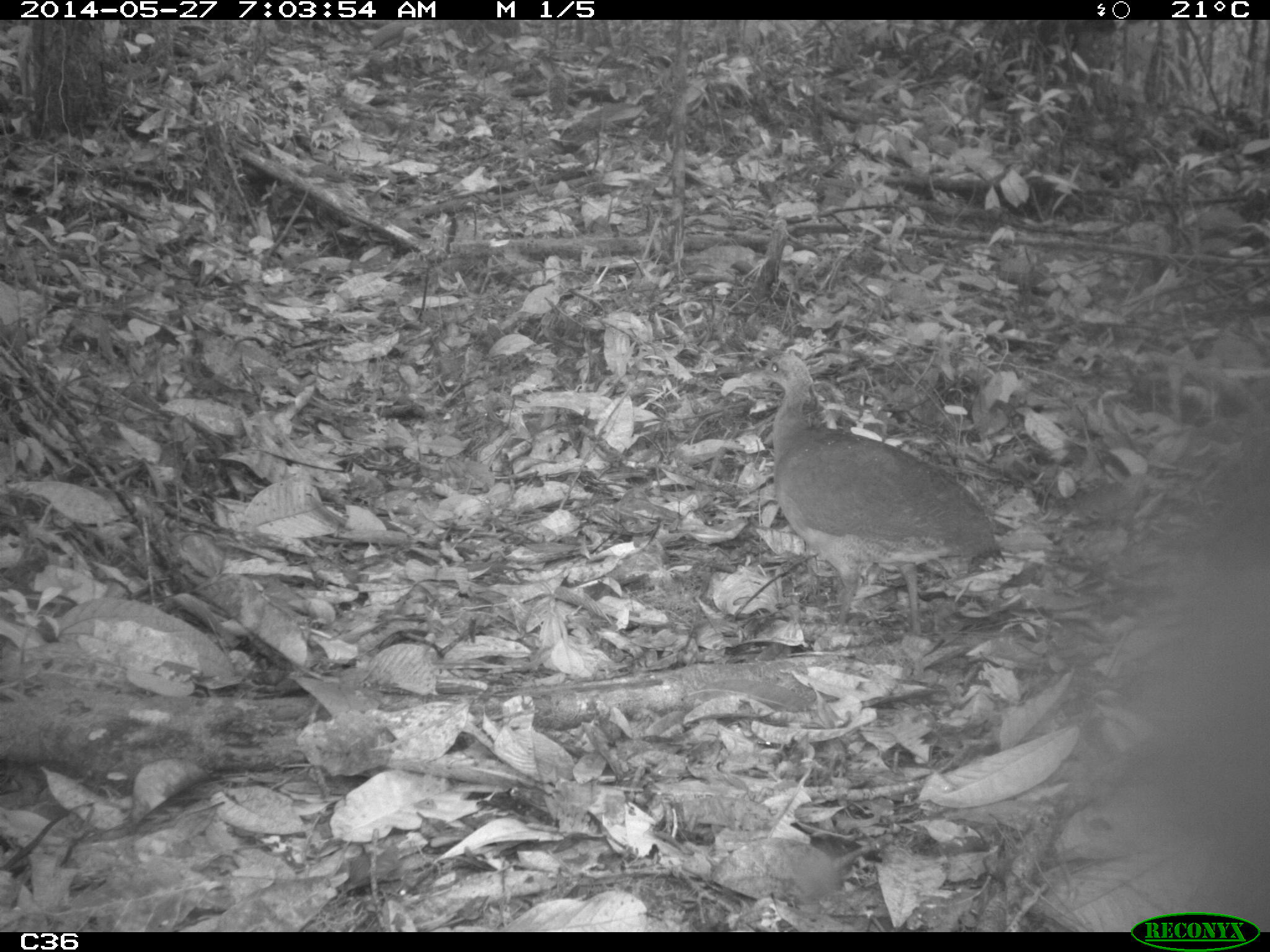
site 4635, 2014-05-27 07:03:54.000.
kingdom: Animalia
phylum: Chordata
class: Aves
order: Tinamiformes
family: Tinamidae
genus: Tinamus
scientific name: Tinamus major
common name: great tinamou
Tinamus major (great tinamou), count 1, age adult.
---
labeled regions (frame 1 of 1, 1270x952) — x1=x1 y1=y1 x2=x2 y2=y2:
tinamus major: x1=750 y1=352 x2=1006 y2=636